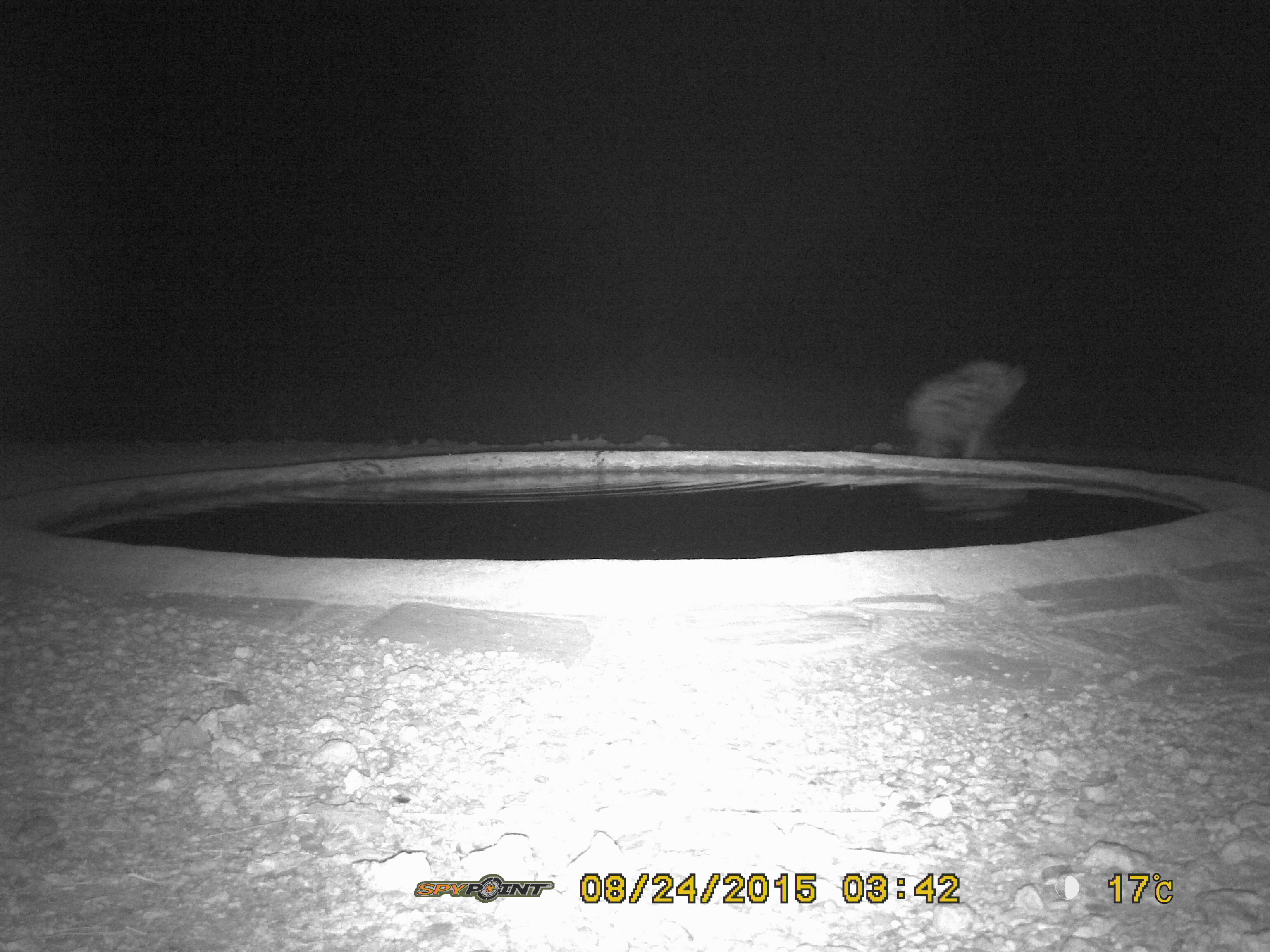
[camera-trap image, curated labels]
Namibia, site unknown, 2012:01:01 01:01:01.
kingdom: Animalia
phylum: Chordata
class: Mammalia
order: Carnivora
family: Hyaenidae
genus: Crocuta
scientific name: Crocuta crocuta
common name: spotted hyena